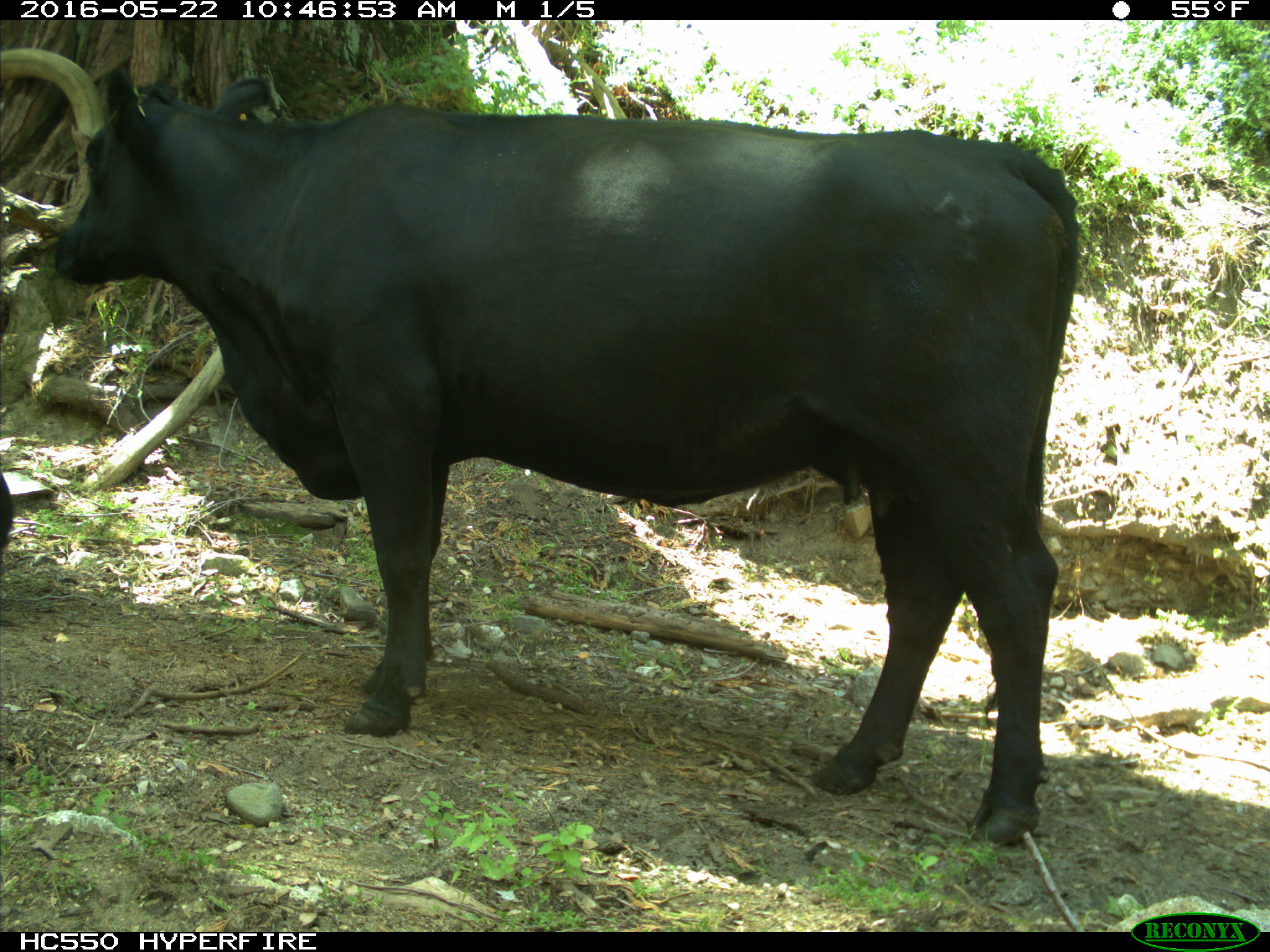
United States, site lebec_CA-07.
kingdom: Animalia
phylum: Chordata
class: Mammalia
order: Artiodactyla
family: Bovidae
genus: Bos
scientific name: Bos taurus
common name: domestic cow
Bos taurus (domestic cow).